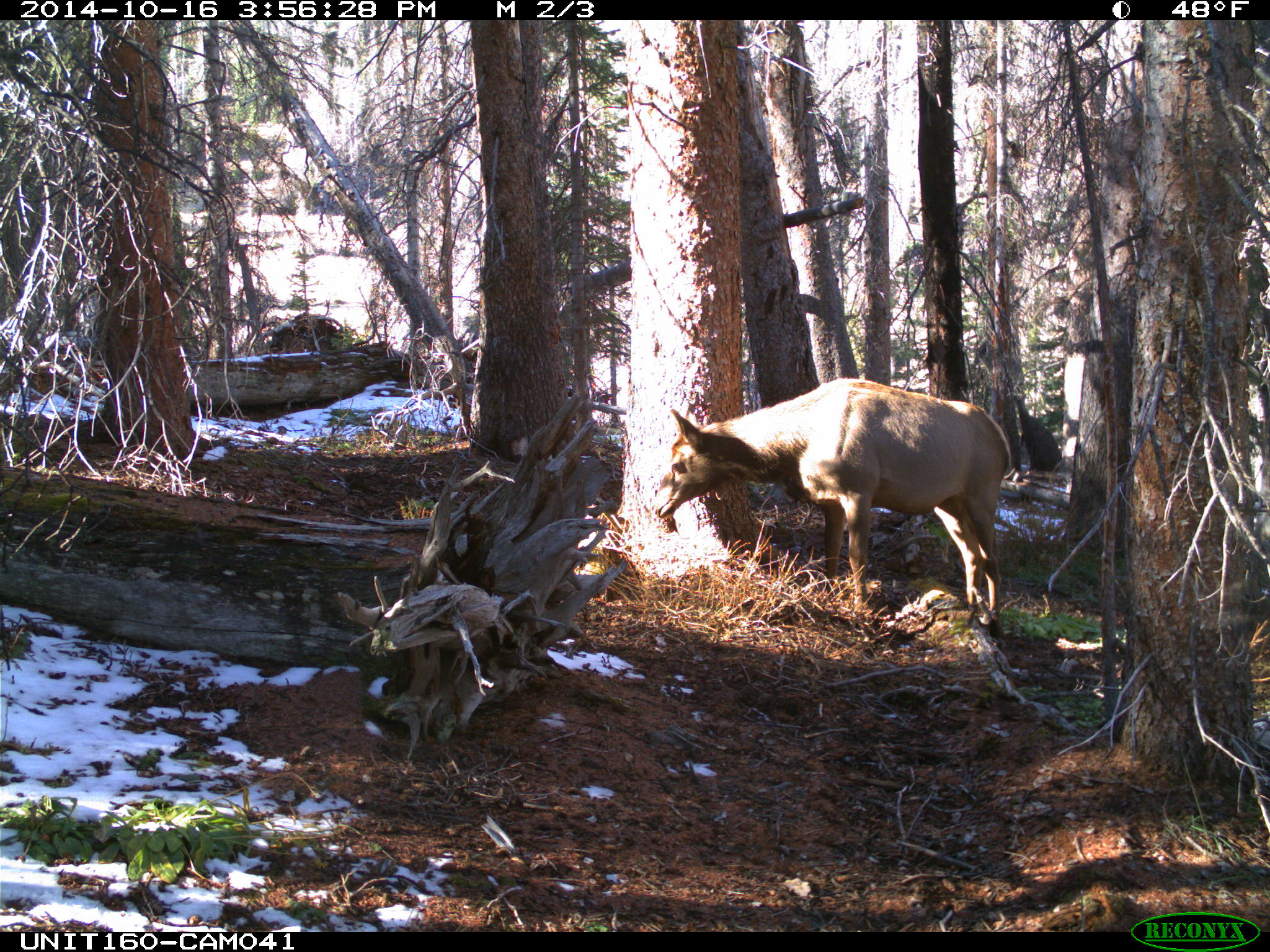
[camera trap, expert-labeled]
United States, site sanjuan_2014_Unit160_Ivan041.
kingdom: Animalia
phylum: Chordata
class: Mammalia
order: Artiodactyla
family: Cervidae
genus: Cervus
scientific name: Cervus elaphus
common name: red deer